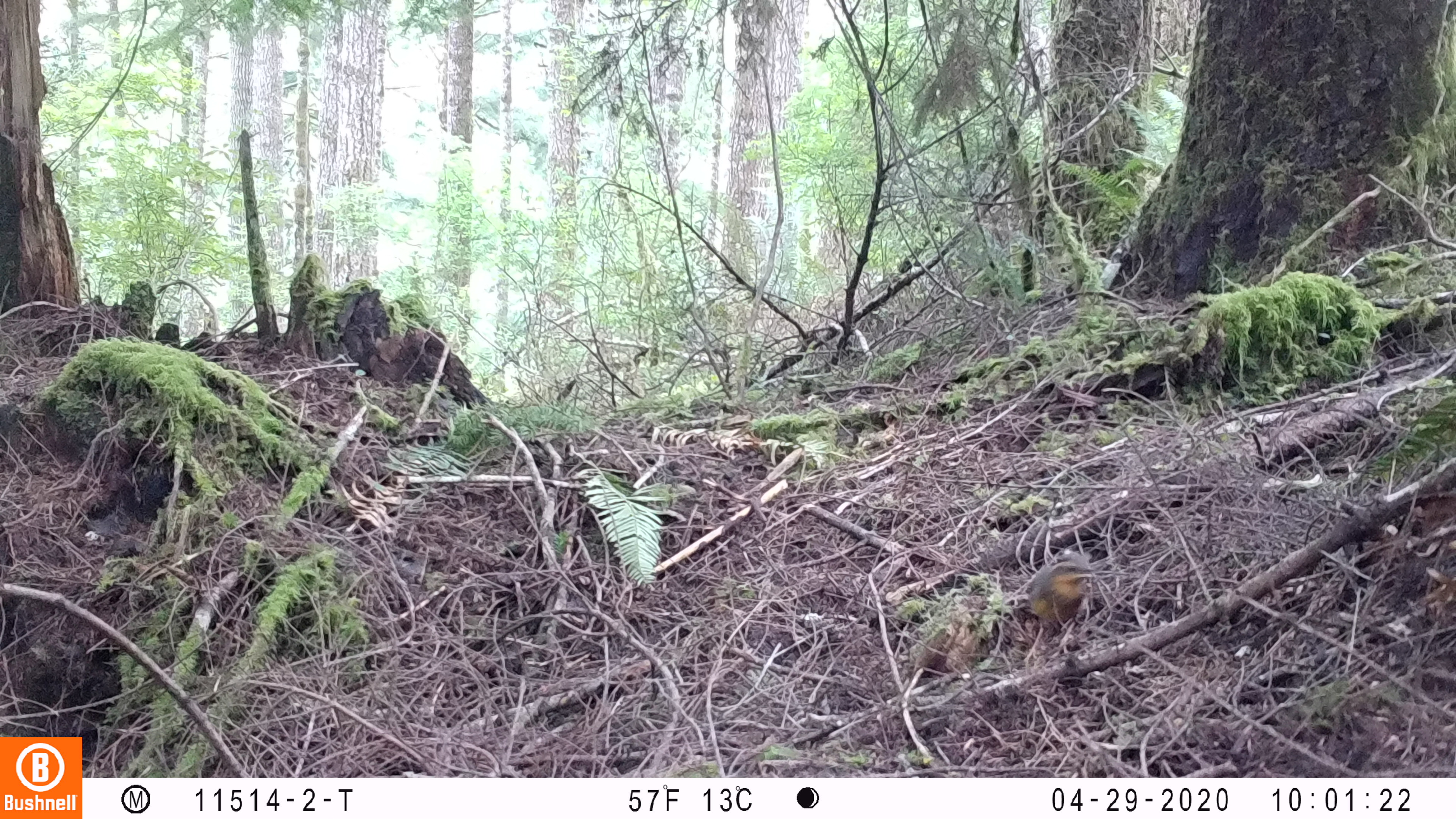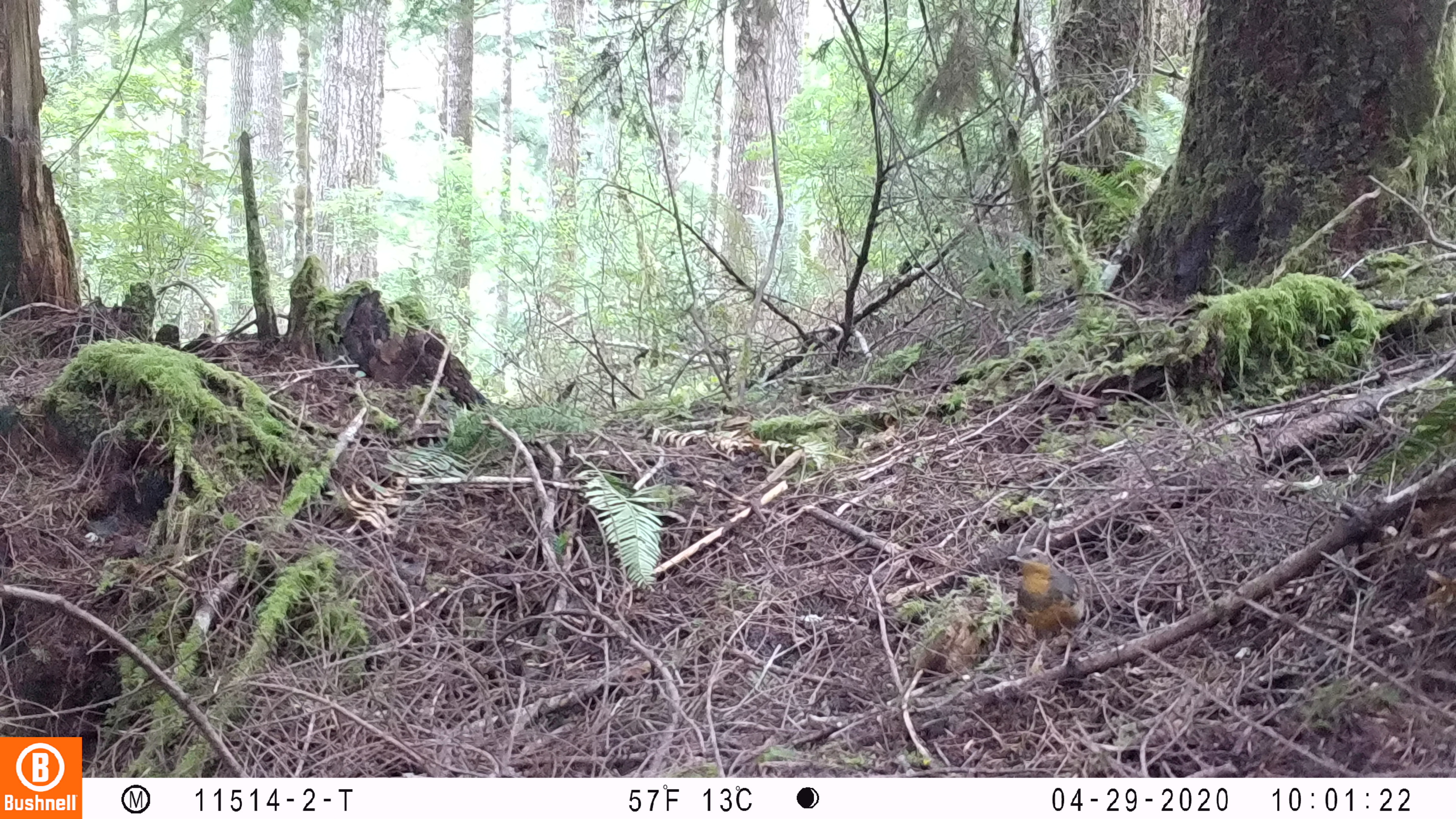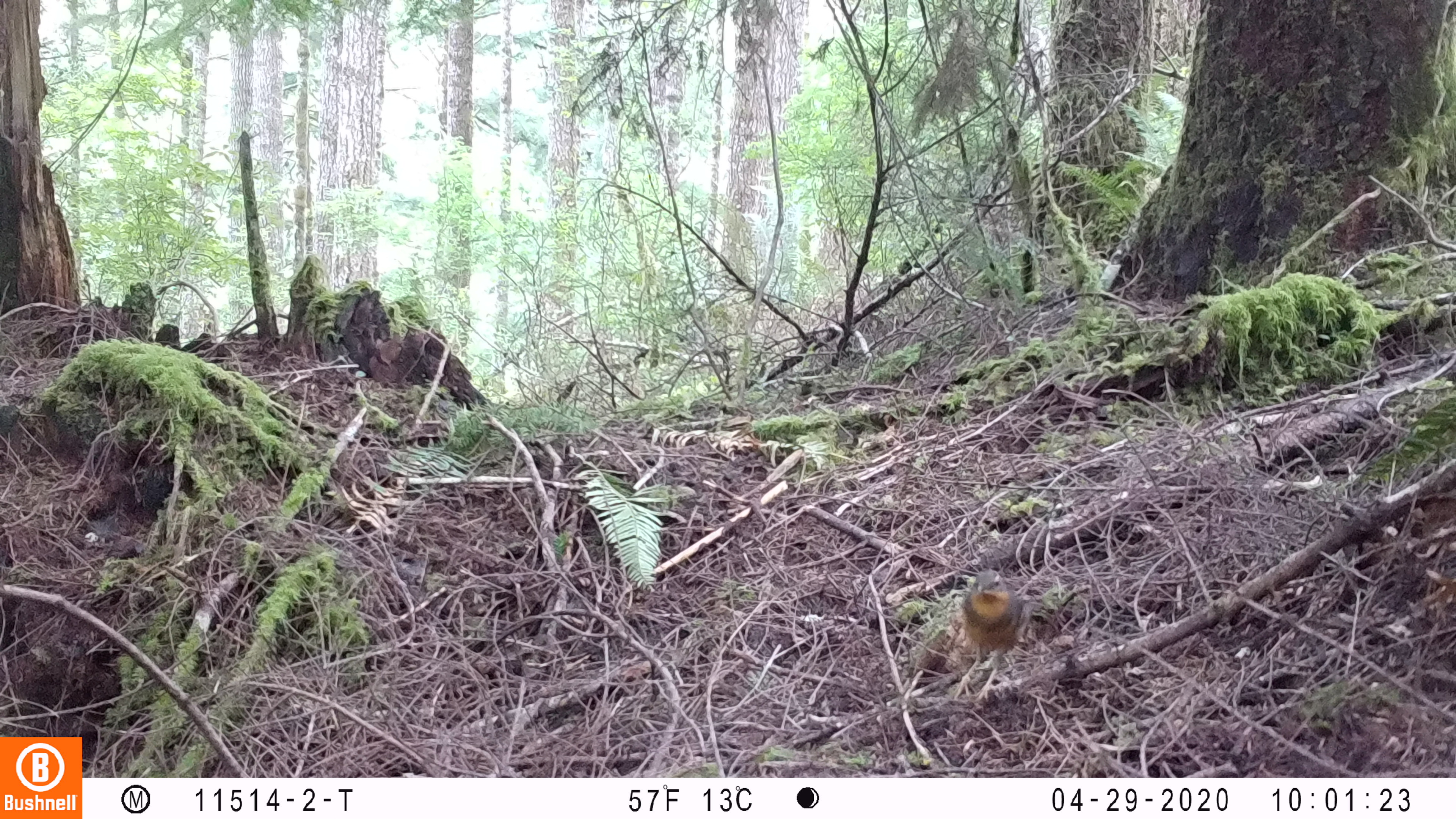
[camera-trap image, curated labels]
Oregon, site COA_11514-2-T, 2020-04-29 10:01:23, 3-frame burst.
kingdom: Animalia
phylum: Chordata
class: Aves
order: Passeriformes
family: Turdidae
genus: Ixoreus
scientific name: Ixoreus naevius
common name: varied thrush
Varied thrush (Ixoreus naevius).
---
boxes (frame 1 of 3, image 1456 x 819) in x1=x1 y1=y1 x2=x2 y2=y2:
varied thrush: x1=1019 y1=547 x2=1095 y2=633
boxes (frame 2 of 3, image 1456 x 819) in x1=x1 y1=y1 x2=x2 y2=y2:
varied thrush: x1=1004 y1=548 x2=1089 y2=643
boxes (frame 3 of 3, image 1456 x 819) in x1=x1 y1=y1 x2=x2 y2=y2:
varied thrush: x1=952 y1=569 x2=1028 y2=703